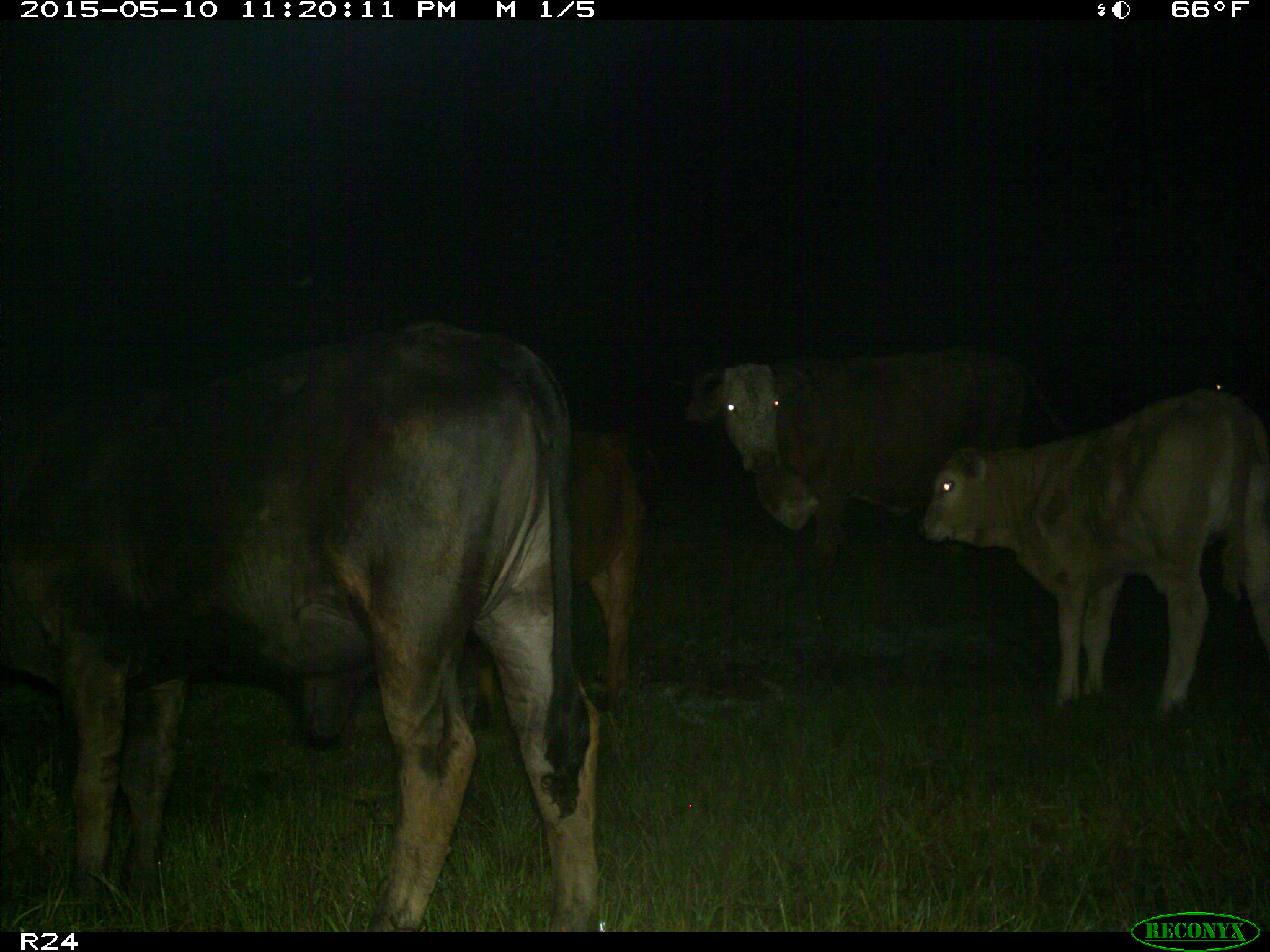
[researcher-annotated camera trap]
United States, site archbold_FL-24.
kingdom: Animalia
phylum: Chordata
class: Mammalia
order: Artiodactyla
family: Bovidae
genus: Bos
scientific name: Bos taurus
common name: domestic cow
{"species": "Bos taurus (domestic cow)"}